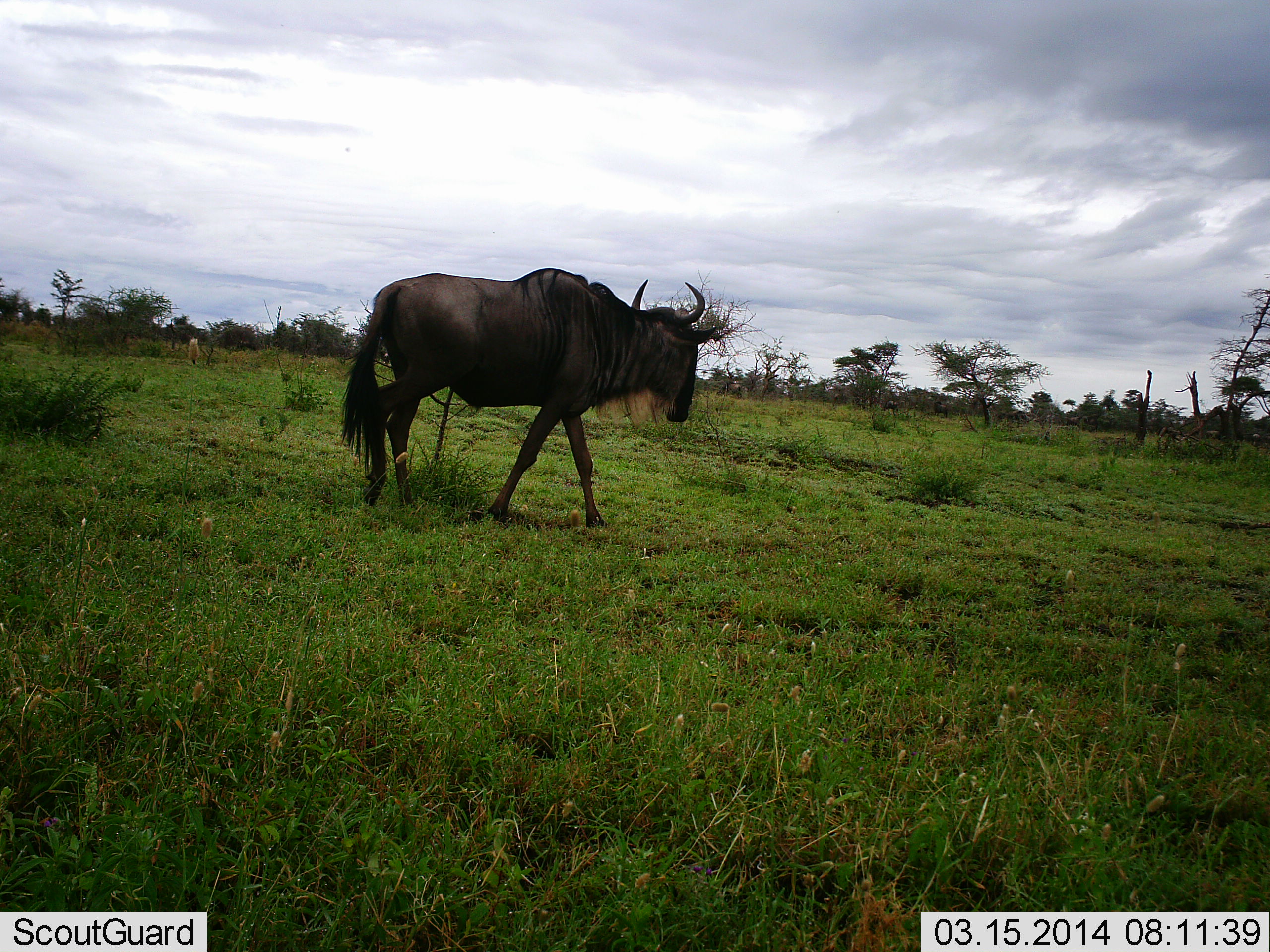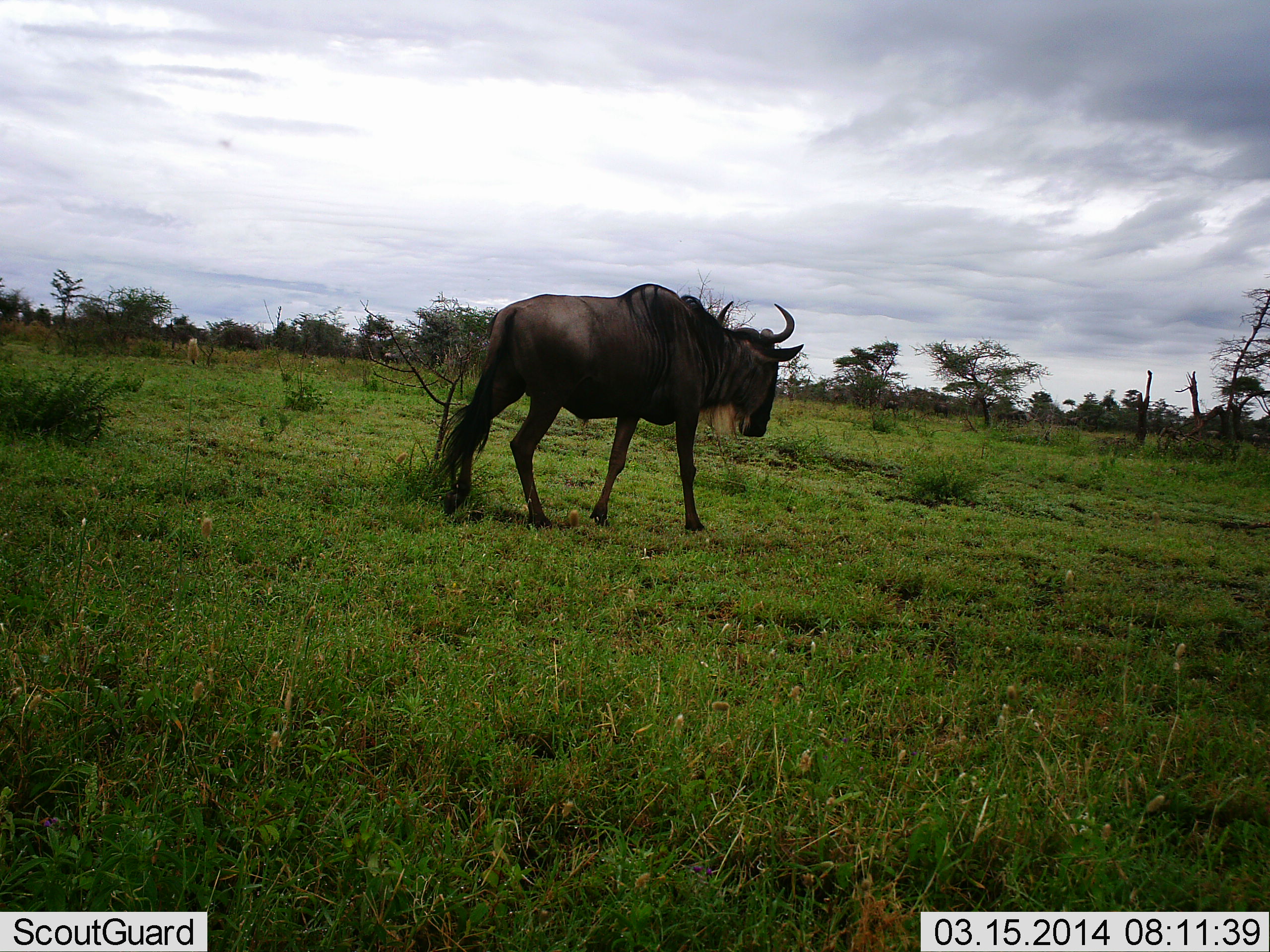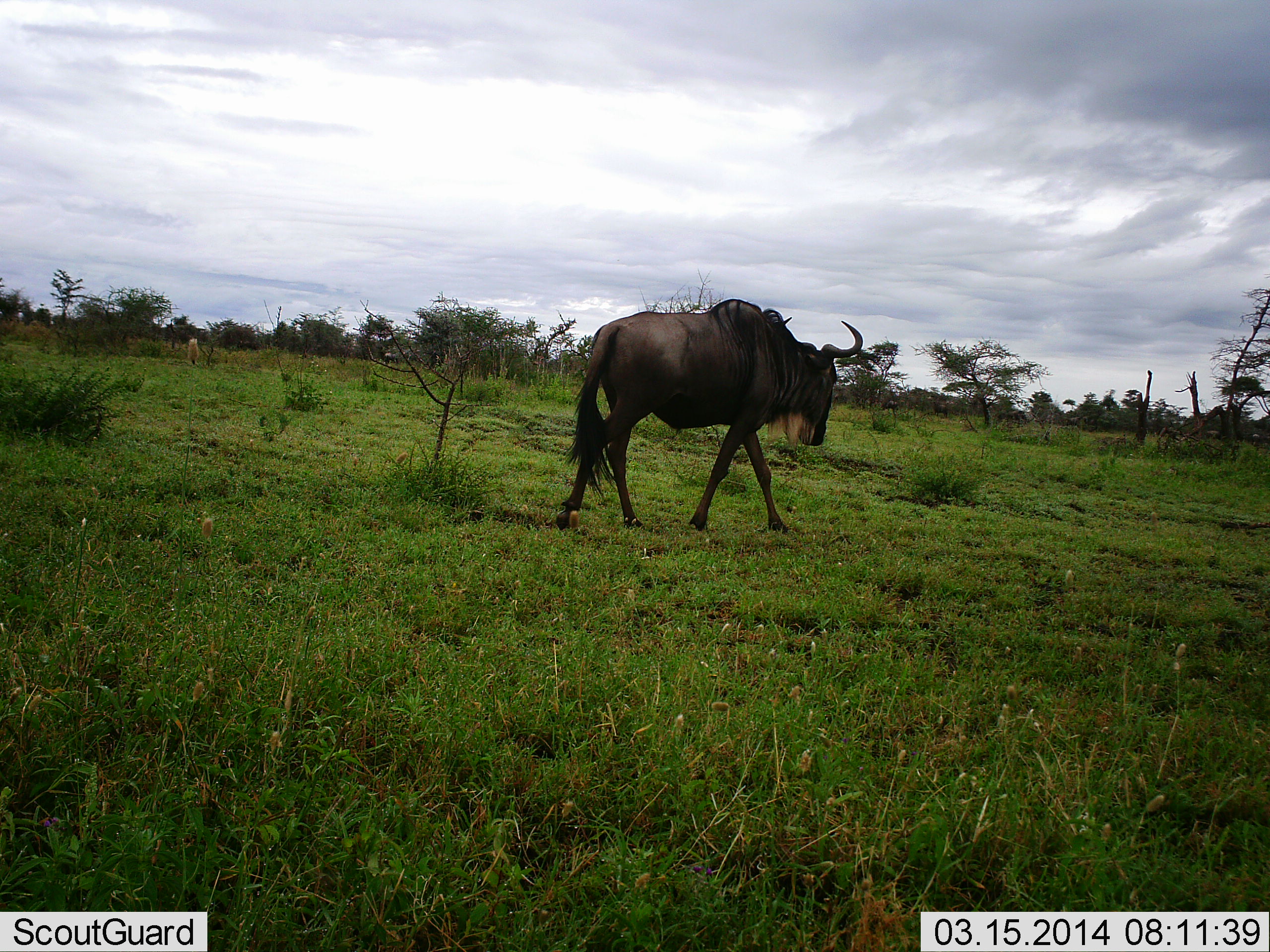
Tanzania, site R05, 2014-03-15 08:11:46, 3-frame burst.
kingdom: Animalia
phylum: Chordata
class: Mammalia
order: Artiodactyla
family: Bovidae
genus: Connochaetes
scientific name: Connochaetes taurinus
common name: blue wildebeest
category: wildebeest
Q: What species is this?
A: Wildebeest (blue wildebeest) (Connochaetes taurinus).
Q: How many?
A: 1.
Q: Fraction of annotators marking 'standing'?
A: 0%.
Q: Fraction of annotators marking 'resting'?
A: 0%.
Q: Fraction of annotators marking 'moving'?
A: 100%.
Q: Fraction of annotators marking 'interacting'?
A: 0%.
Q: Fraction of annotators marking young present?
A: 0%.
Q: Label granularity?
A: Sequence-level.